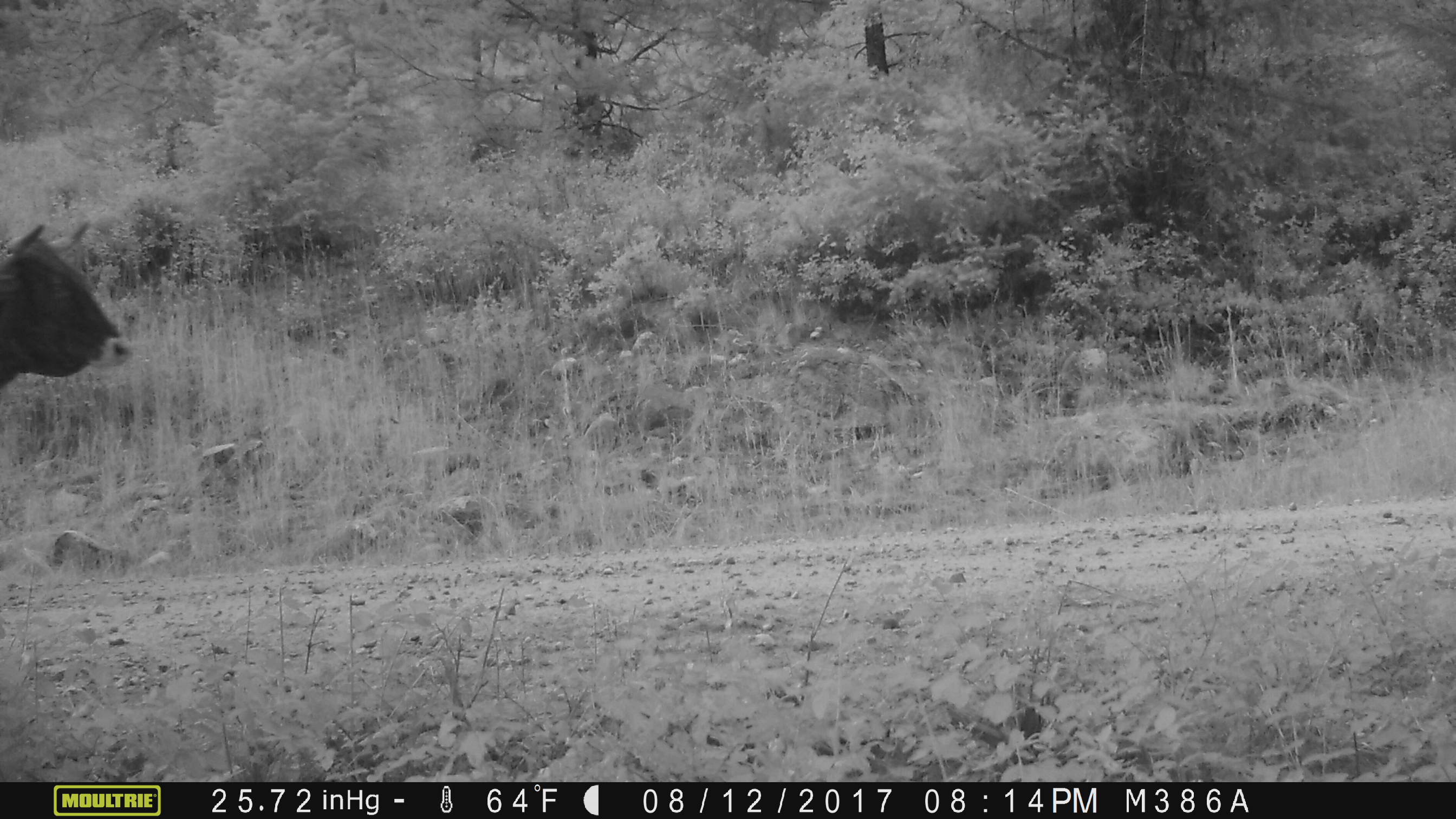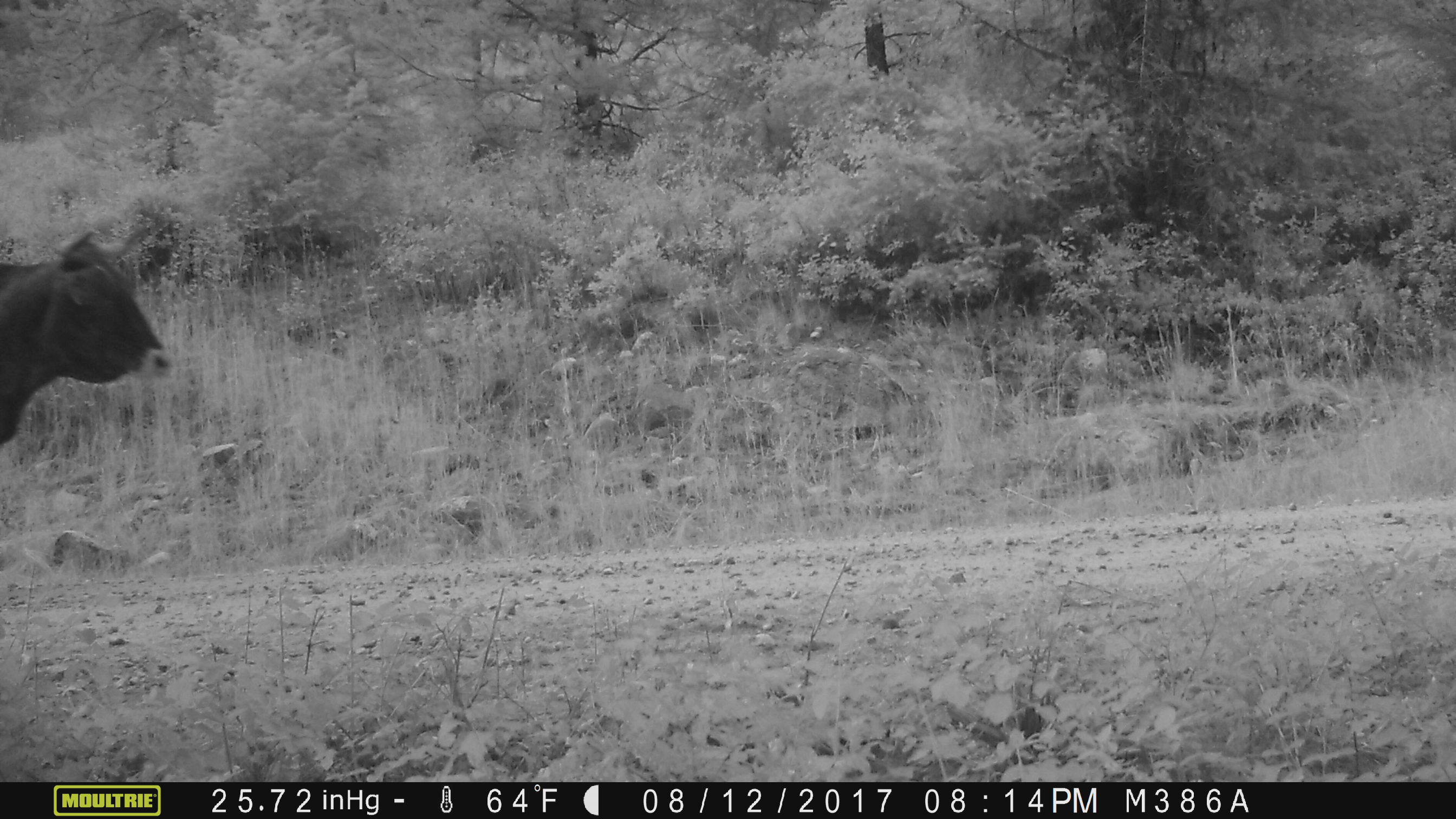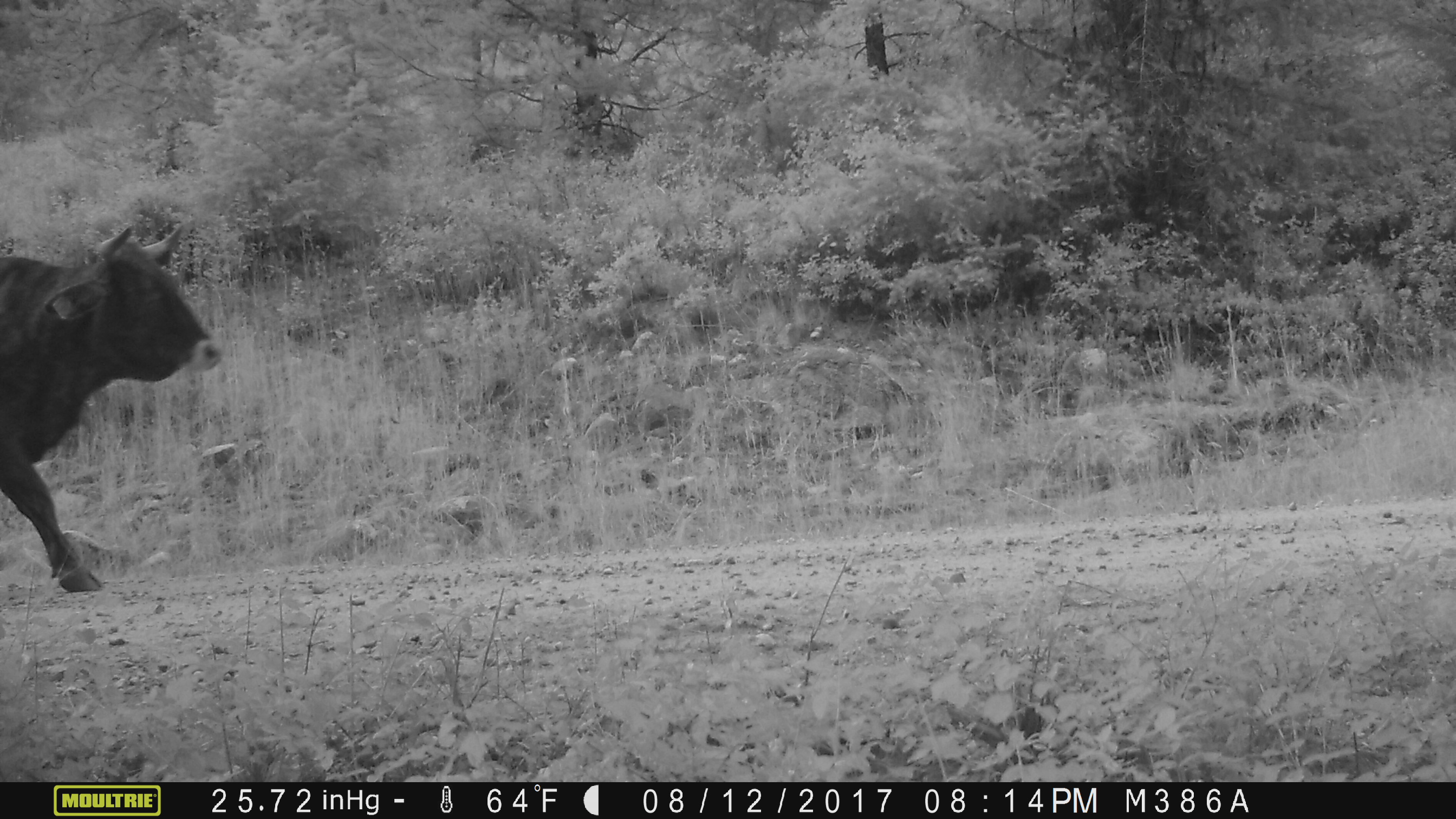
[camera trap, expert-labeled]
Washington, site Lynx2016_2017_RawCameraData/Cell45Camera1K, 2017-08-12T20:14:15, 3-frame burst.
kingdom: Animalia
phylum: Chordata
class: Mammalia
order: Artiodactyla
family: Bovidae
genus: Bos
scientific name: Bos taurus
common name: domestic cattle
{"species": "domestic cattle (Bos taurus)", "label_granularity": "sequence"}